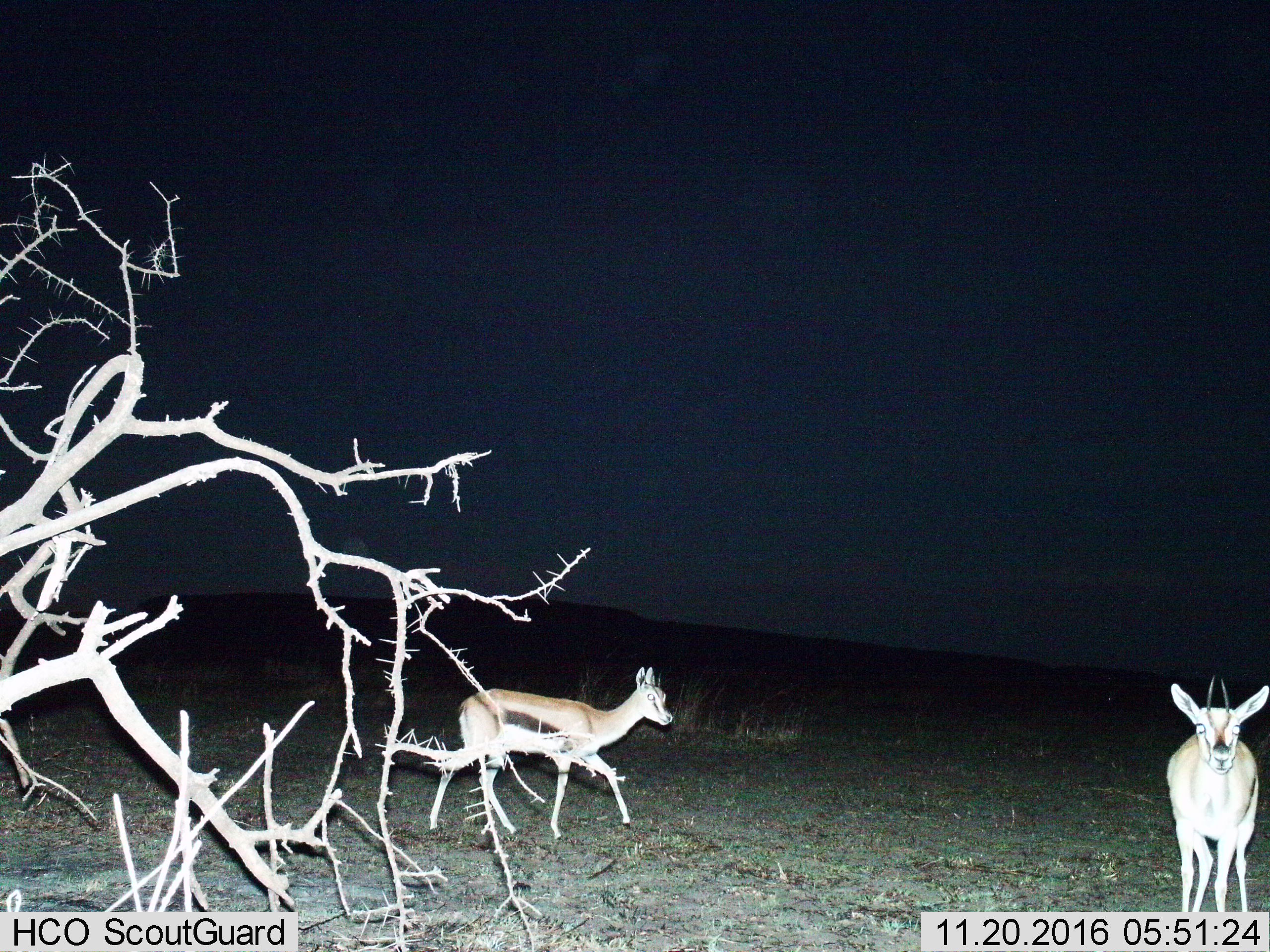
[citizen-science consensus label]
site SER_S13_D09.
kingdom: Animalia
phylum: Chordata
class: Mammalia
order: Artiodactyla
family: Bovidae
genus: Eudorcas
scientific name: Eudorcas thomsonii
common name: thomson's gazelle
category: gazellethomsons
Gazellethomsons (thomson's gazelle) (Eudorcas thomsonii), count 2. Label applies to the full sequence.